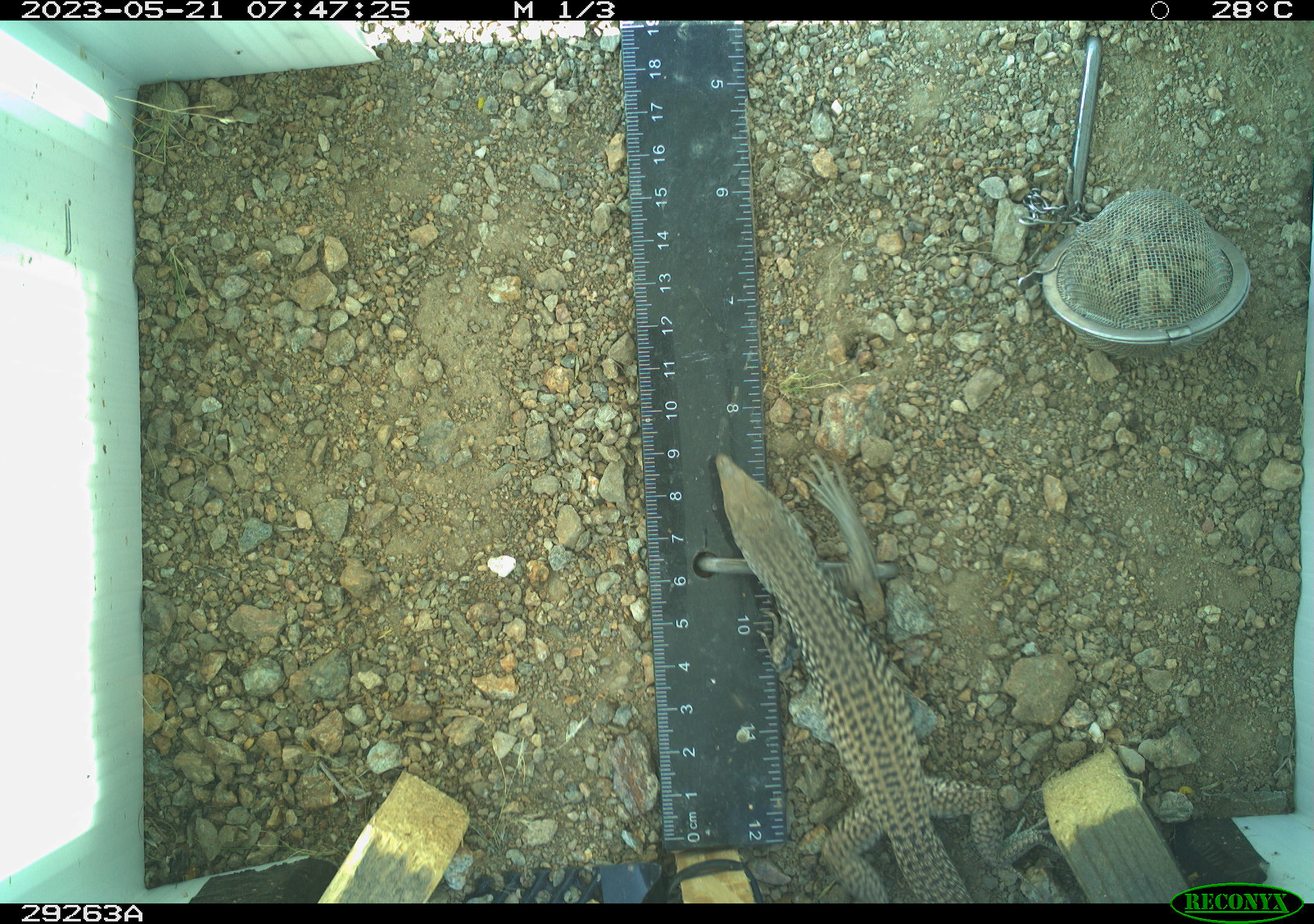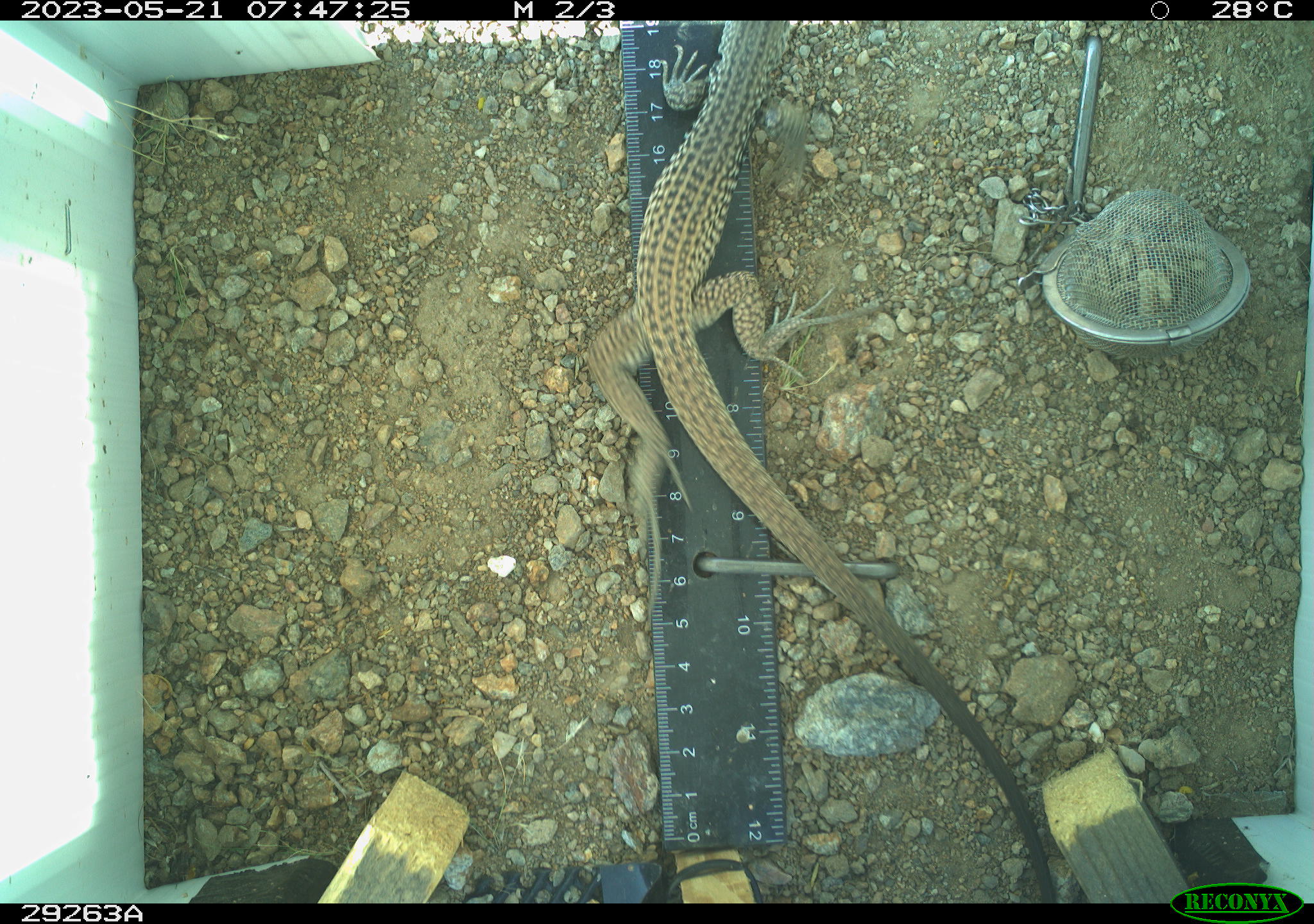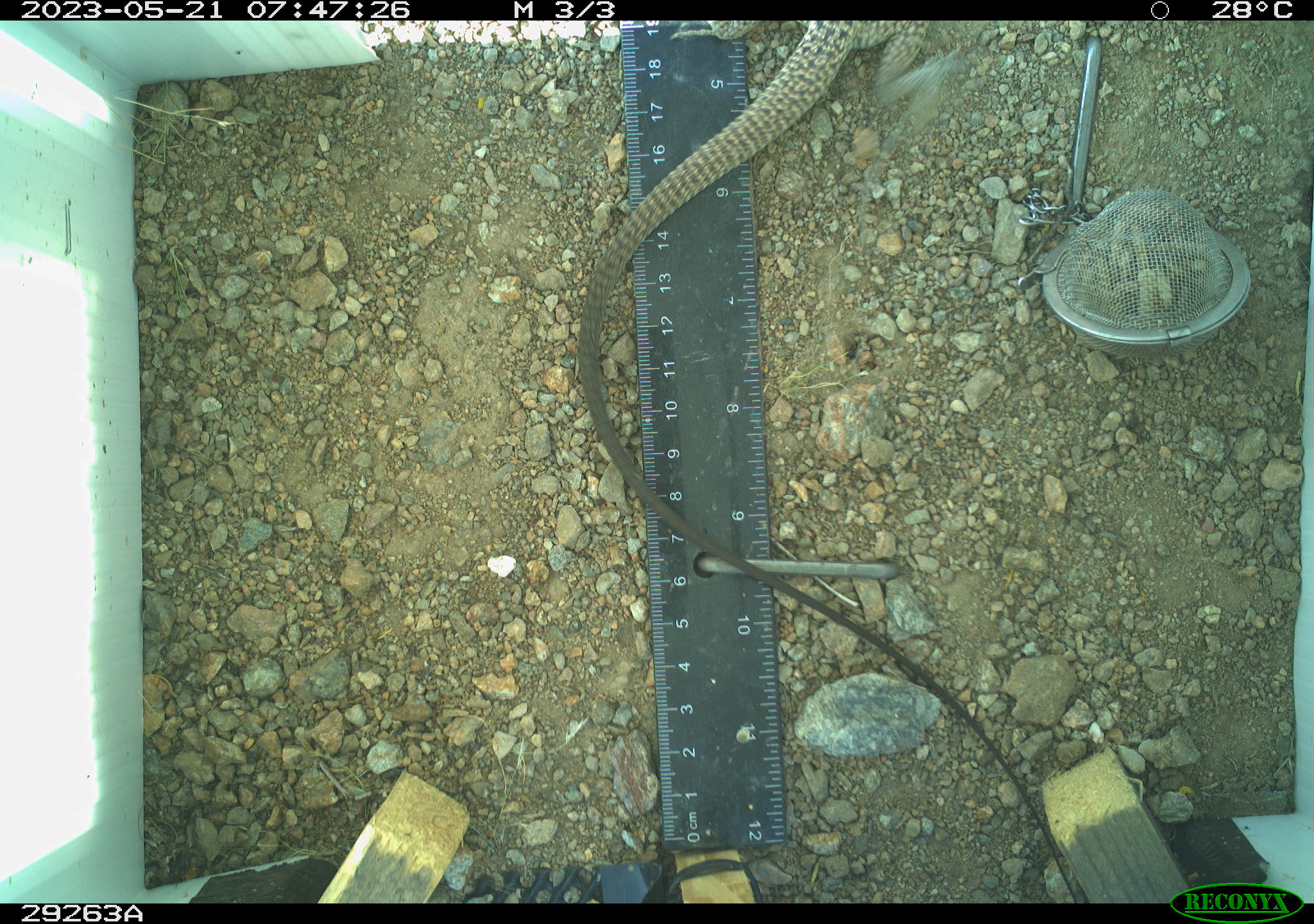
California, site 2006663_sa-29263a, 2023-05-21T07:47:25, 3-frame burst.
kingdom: Animalia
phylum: Chordata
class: Reptilia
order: Squamata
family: Teiidae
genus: Aspidoscelis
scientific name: Aspidoscelis tigris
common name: western whiptail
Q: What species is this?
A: Western whiptail (Aspidoscelis tigris).